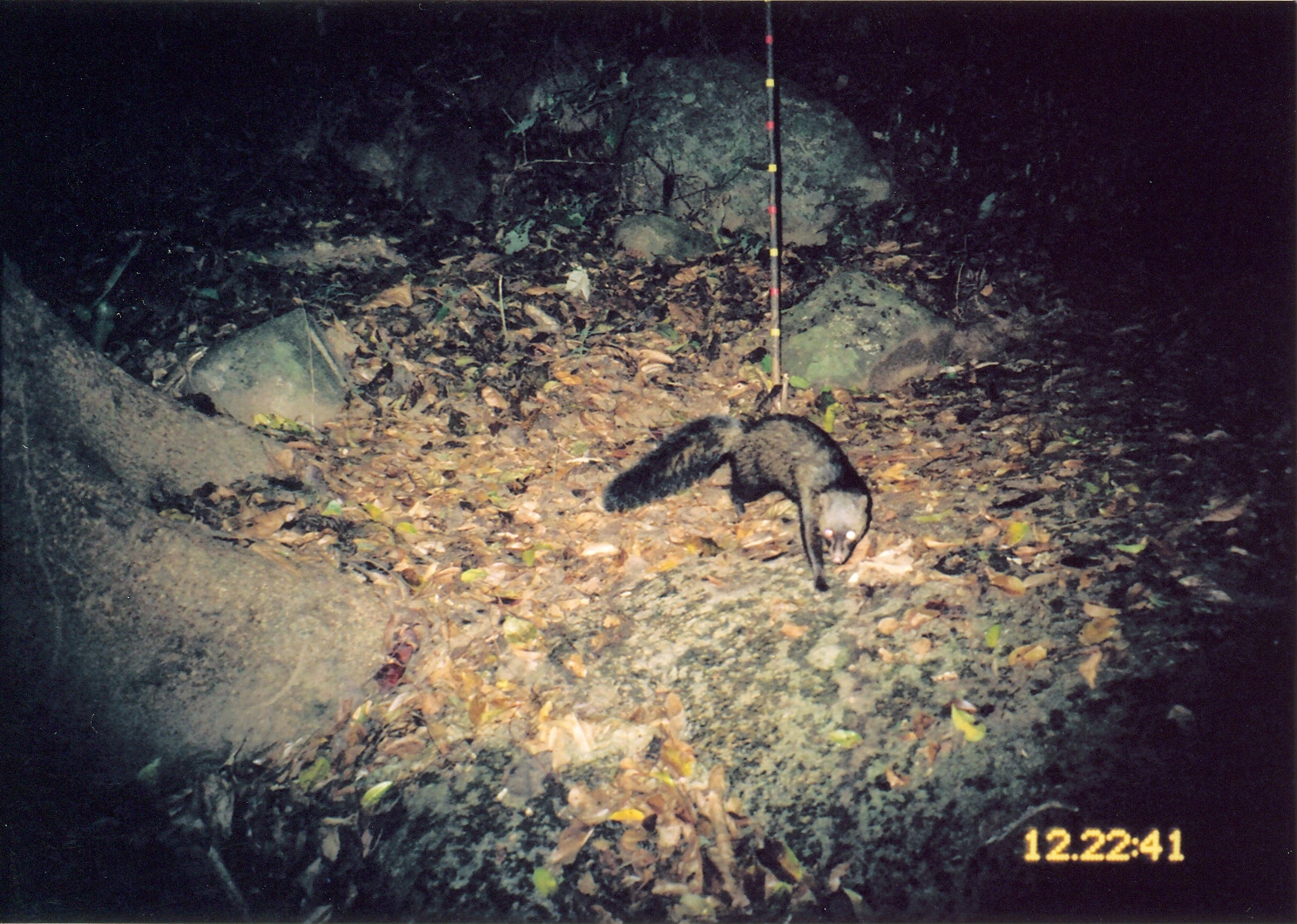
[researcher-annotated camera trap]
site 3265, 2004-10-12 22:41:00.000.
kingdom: Animalia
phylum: Chordata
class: Mammalia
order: Carnivora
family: Herpestidae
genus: Bdeogale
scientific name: Bdeogale crassicauda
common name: bushy-tailed mongoose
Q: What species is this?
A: Bdeogale crassicauda (bushy-tailed mongoose).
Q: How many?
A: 1.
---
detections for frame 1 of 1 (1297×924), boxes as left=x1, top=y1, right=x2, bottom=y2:
bdeogale crassicauda: left=601, top=412, right=871, bottom=590